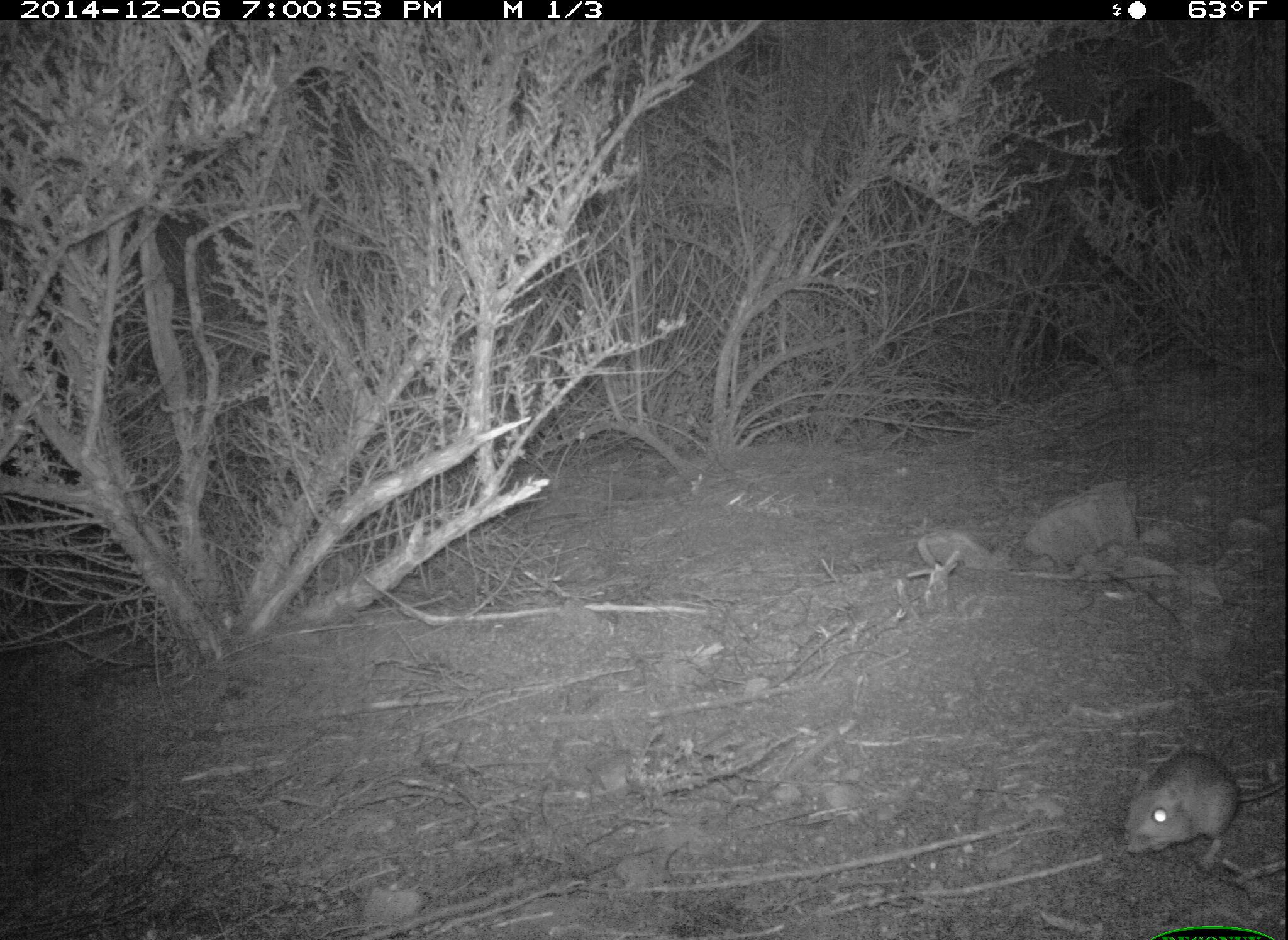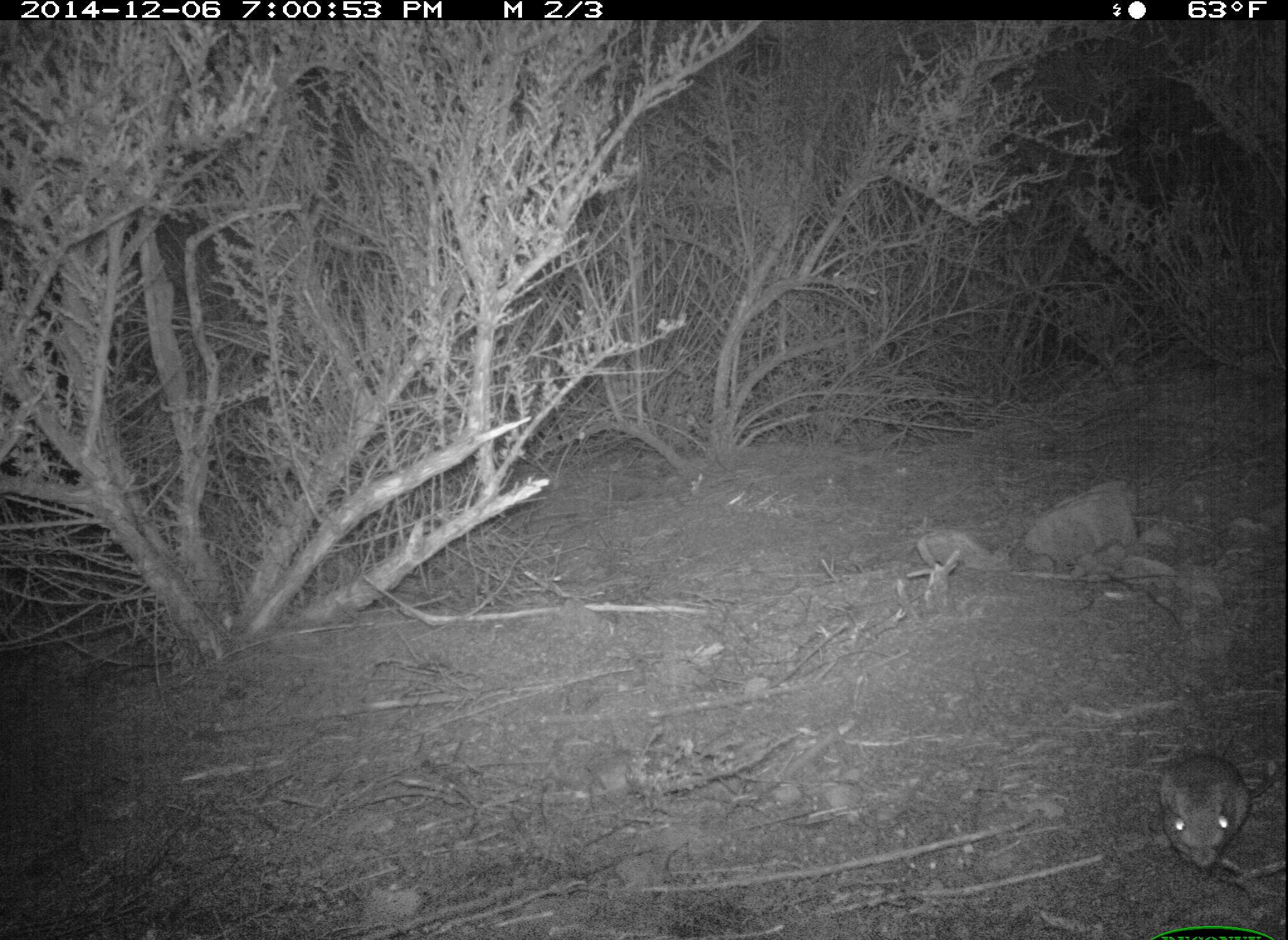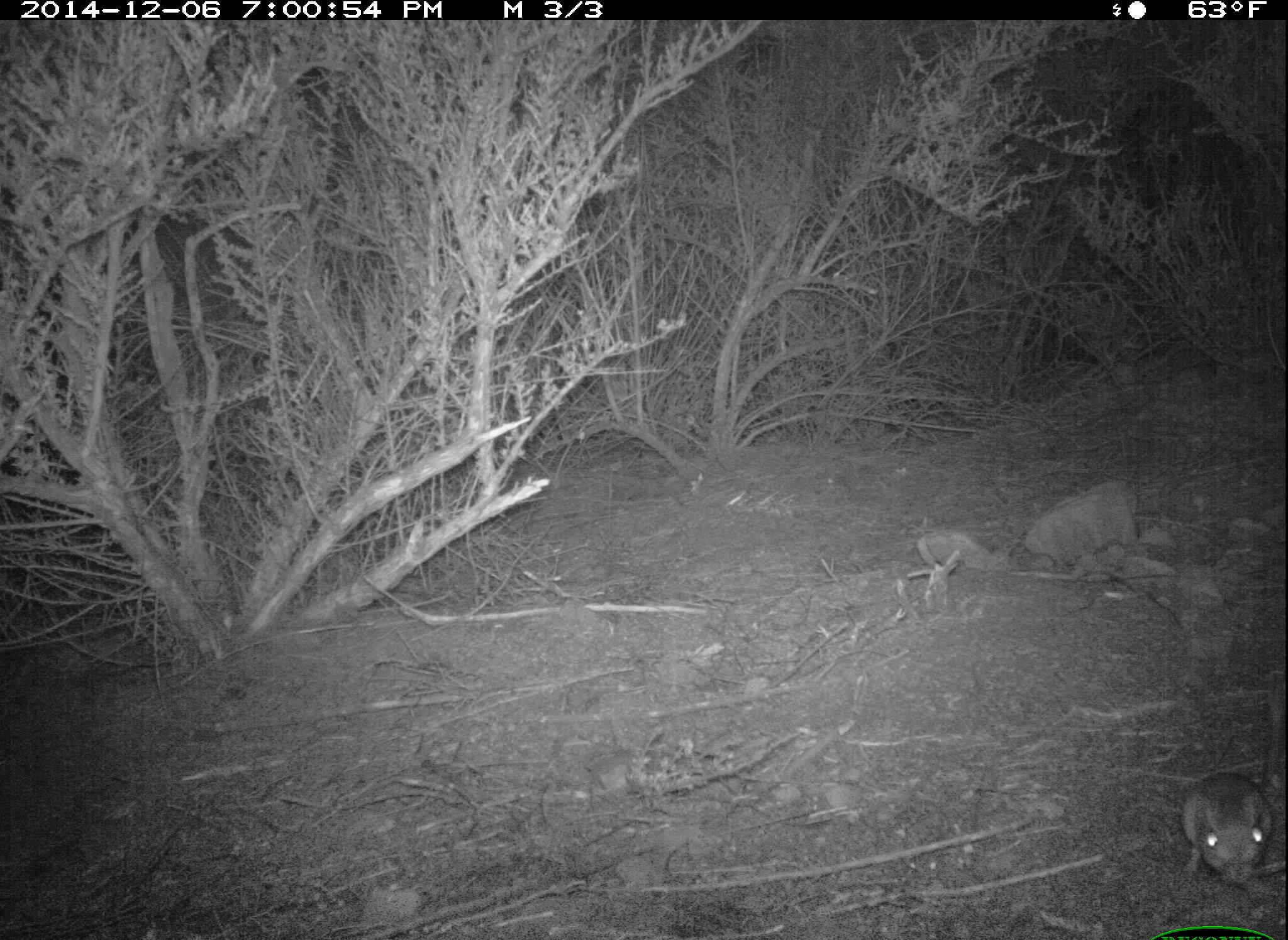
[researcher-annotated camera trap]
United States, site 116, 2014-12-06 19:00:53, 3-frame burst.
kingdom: Animalia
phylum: Chordata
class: Mammalia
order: Rodentia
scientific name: Rodentia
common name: rodent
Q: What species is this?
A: Rodent (Rodentia).